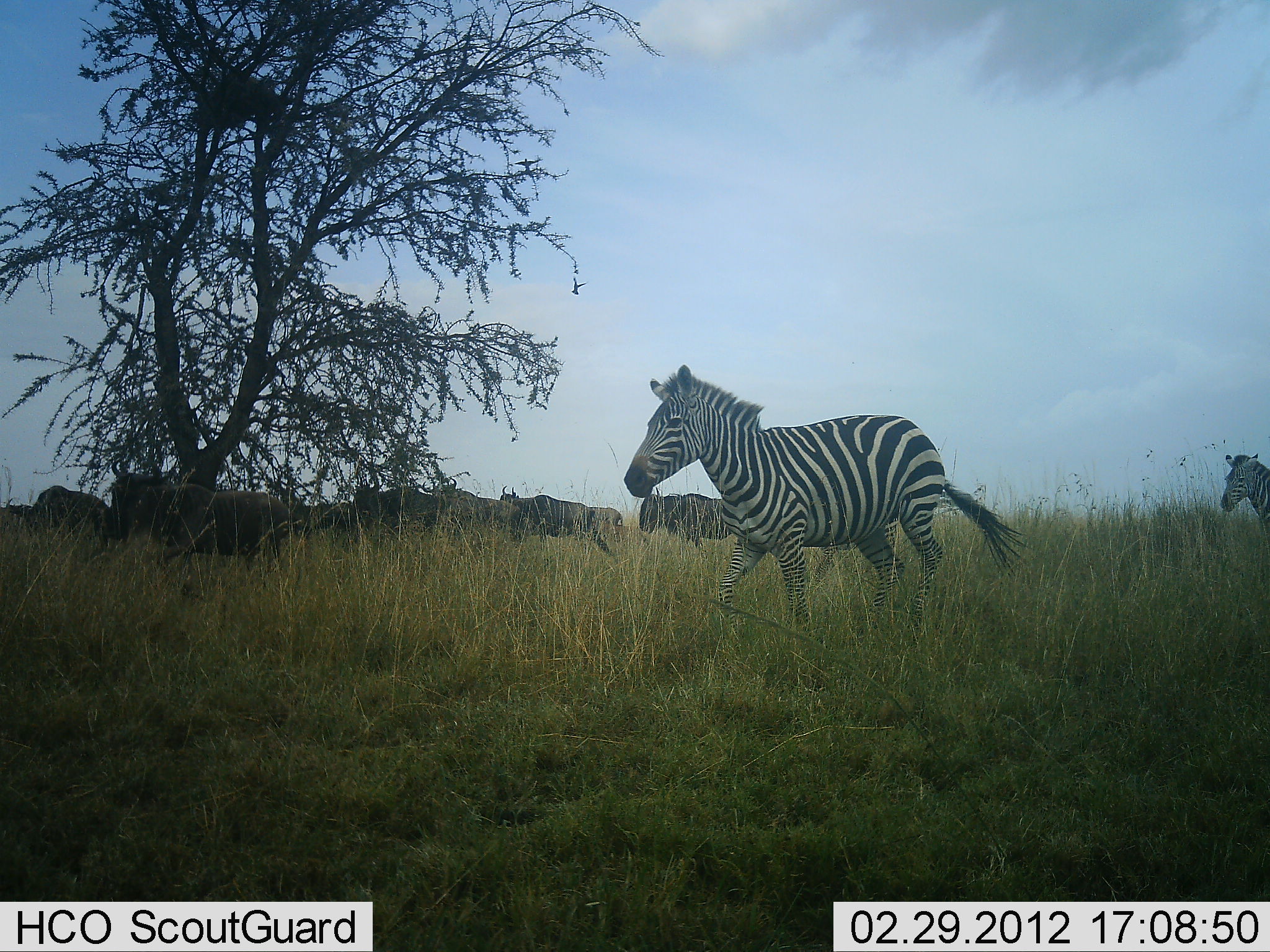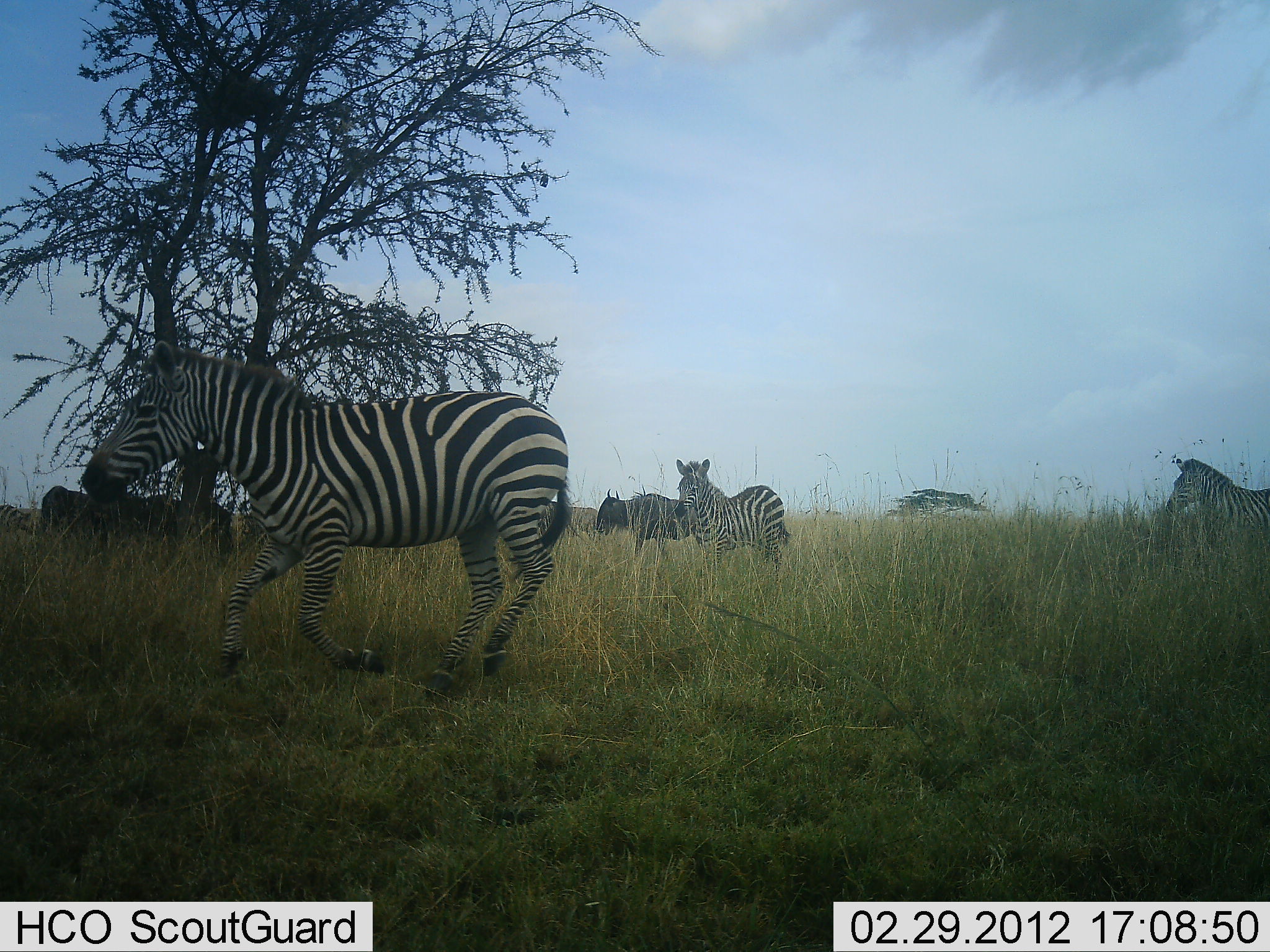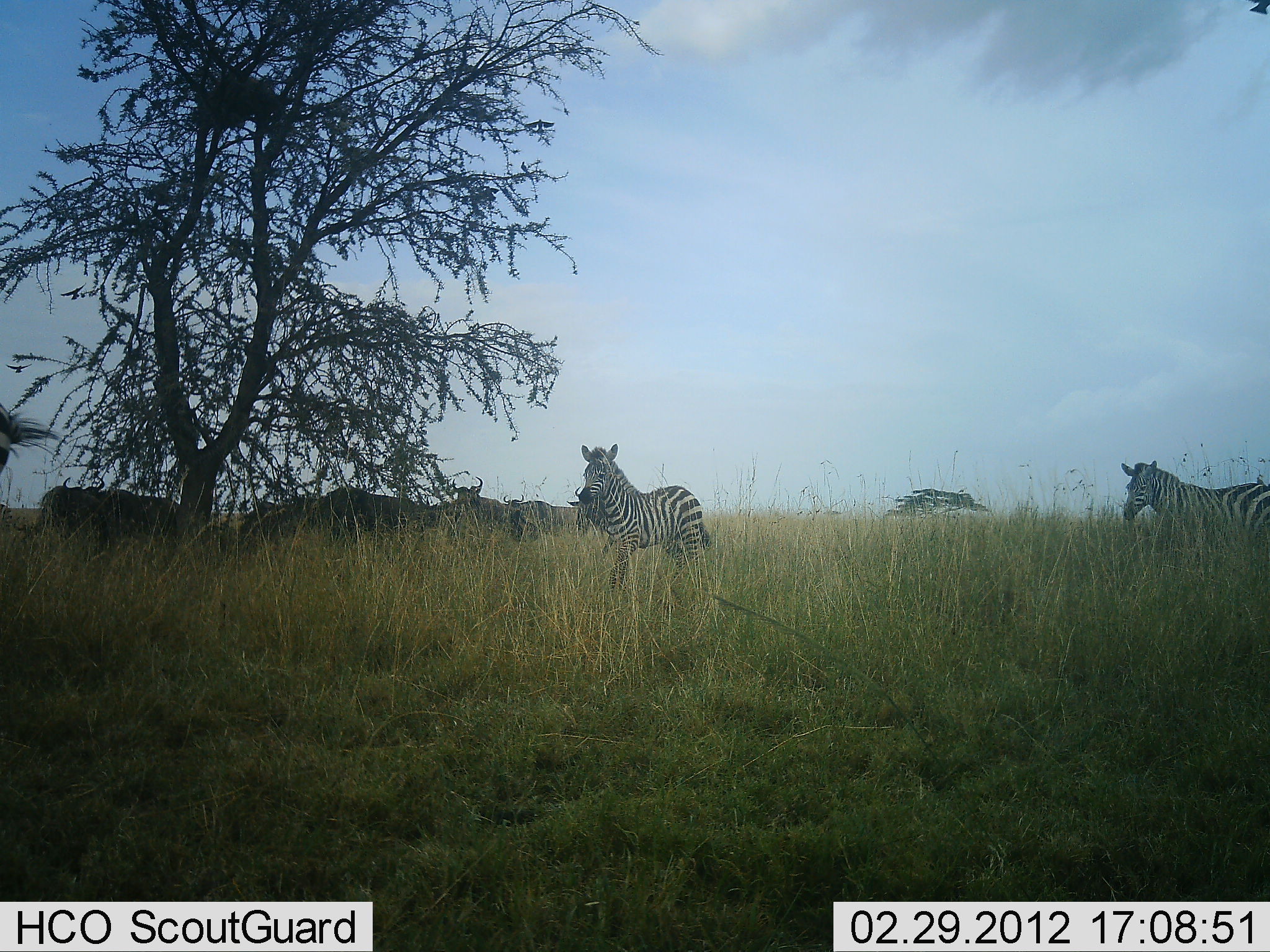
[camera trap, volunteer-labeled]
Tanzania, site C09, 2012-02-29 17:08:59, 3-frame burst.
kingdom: Animalia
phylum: Chordata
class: Mammalia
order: Artiodactyla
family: Bovidae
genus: Connochaetes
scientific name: Connochaetes taurinus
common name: blue wildebeest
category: wildebeest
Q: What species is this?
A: Wildebeest (blue wildebeest) (Connochaetes taurinus).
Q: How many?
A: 6.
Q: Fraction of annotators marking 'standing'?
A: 33%.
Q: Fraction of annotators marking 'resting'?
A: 12%.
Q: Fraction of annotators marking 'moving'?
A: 79%.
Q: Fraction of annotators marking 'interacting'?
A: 0%.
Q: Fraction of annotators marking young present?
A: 0%.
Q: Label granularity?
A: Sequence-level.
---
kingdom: Animalia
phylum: Chordata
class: Mammalia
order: Perissodactyla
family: Equidae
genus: Equus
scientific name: Equus quagga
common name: plains zebra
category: zebra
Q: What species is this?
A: Zebra (plains zebra) (Equus quagga).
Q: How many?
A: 3.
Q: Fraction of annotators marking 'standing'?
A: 3%.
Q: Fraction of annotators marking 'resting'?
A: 0%.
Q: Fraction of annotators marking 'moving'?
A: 97%.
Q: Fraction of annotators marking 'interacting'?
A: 0%.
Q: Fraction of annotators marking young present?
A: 6%.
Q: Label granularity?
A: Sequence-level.